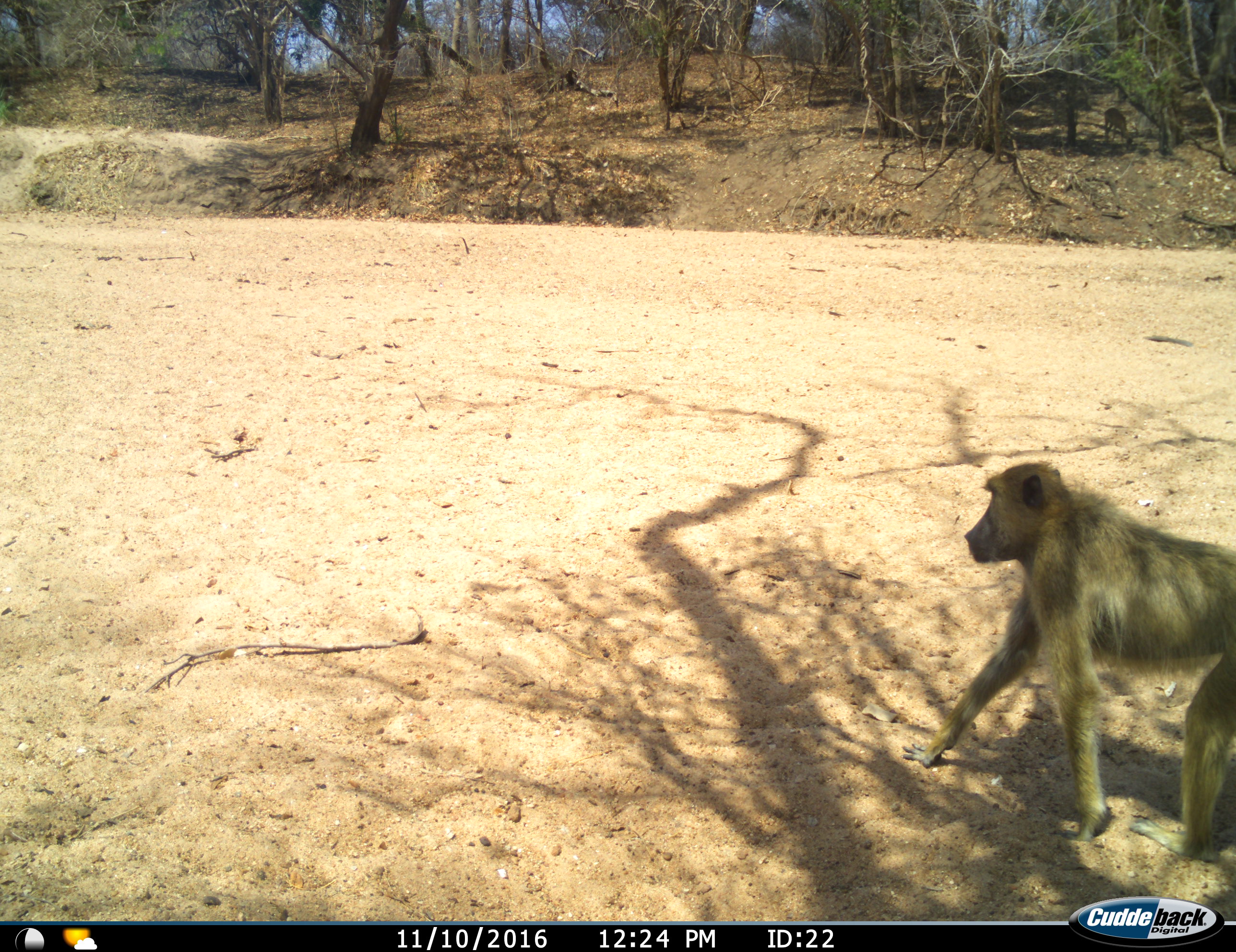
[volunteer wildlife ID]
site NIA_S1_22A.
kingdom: Animalia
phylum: Chordata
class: Mammalia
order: Primates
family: Cercopithecidae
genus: Papio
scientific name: Papio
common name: baboon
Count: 1.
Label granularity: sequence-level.